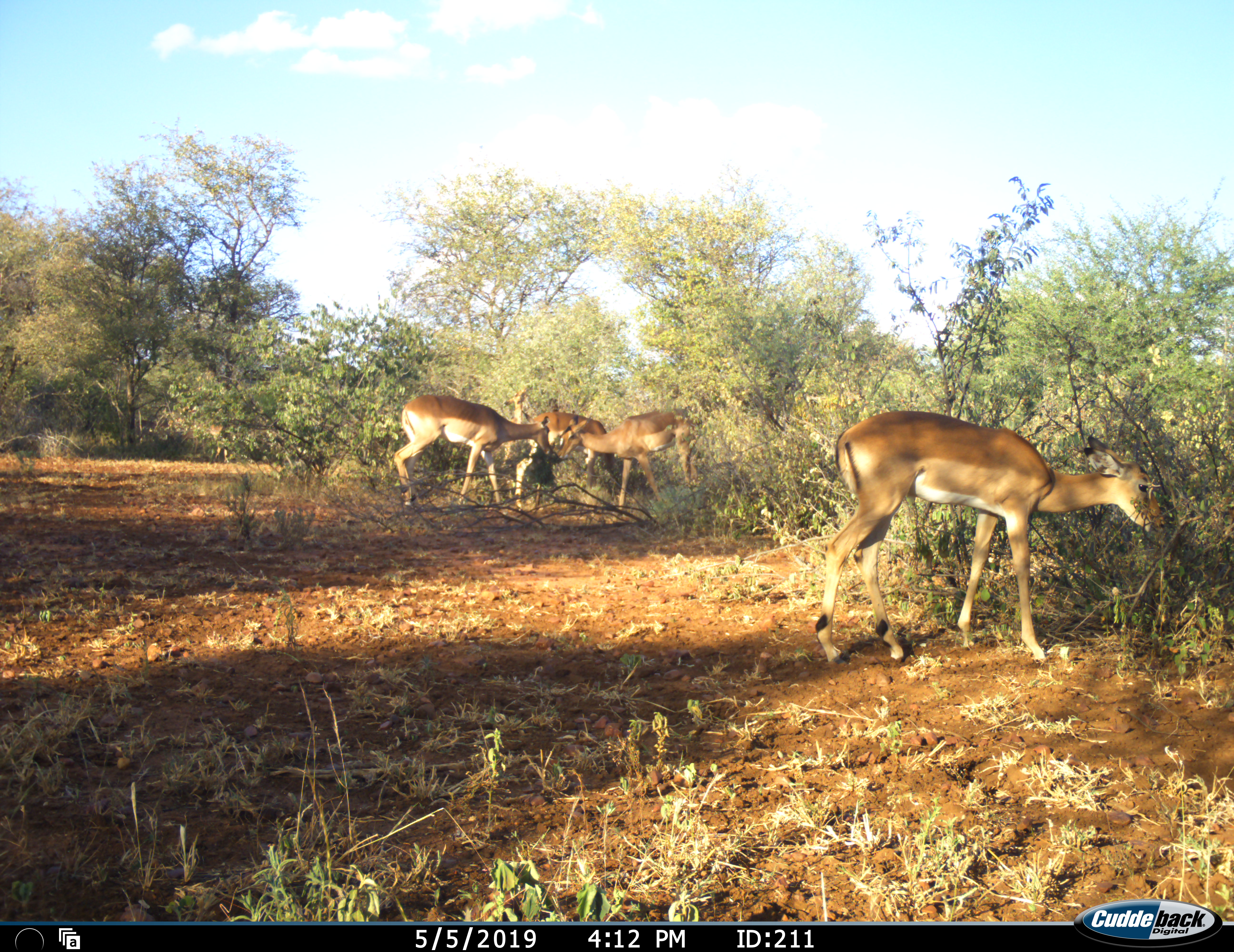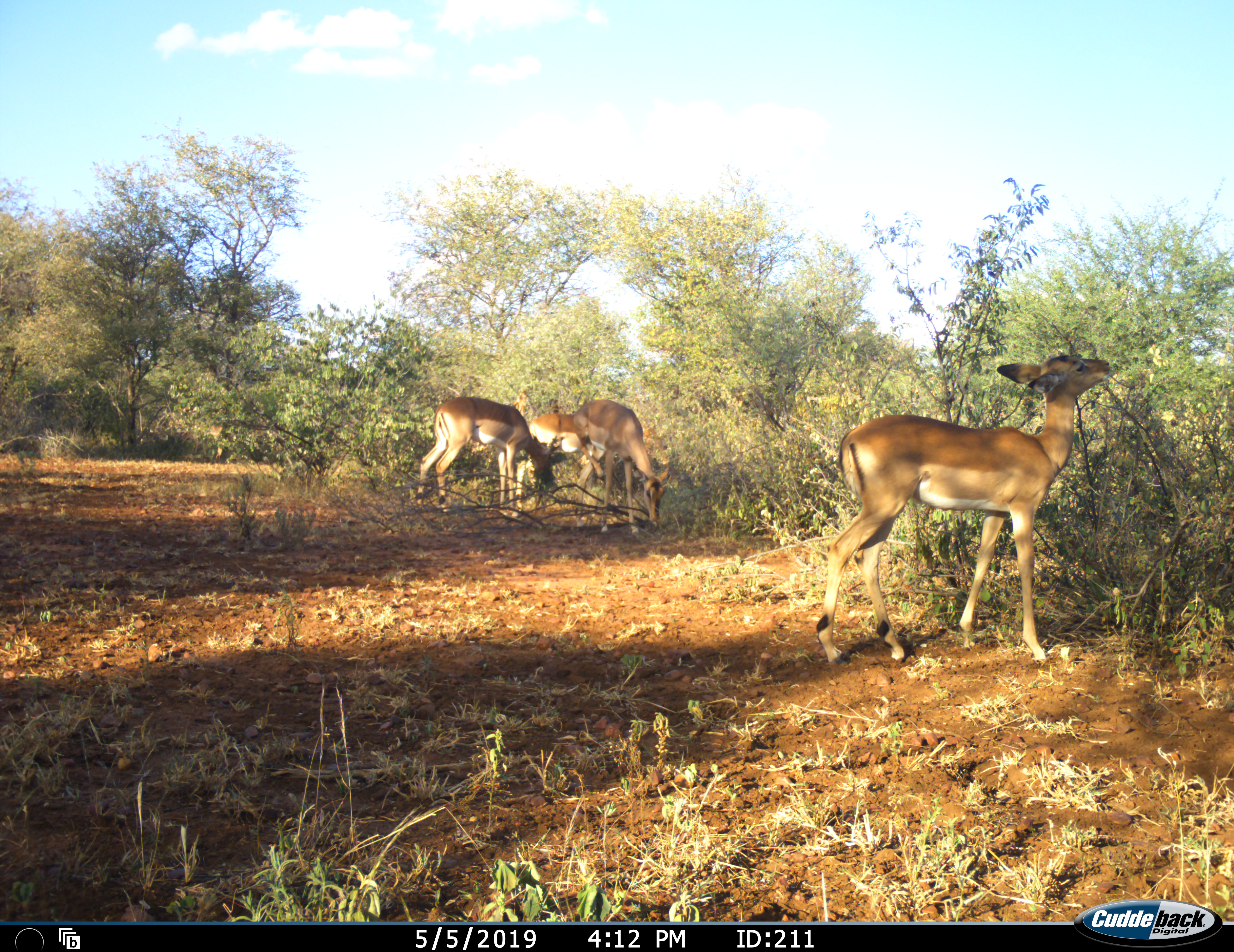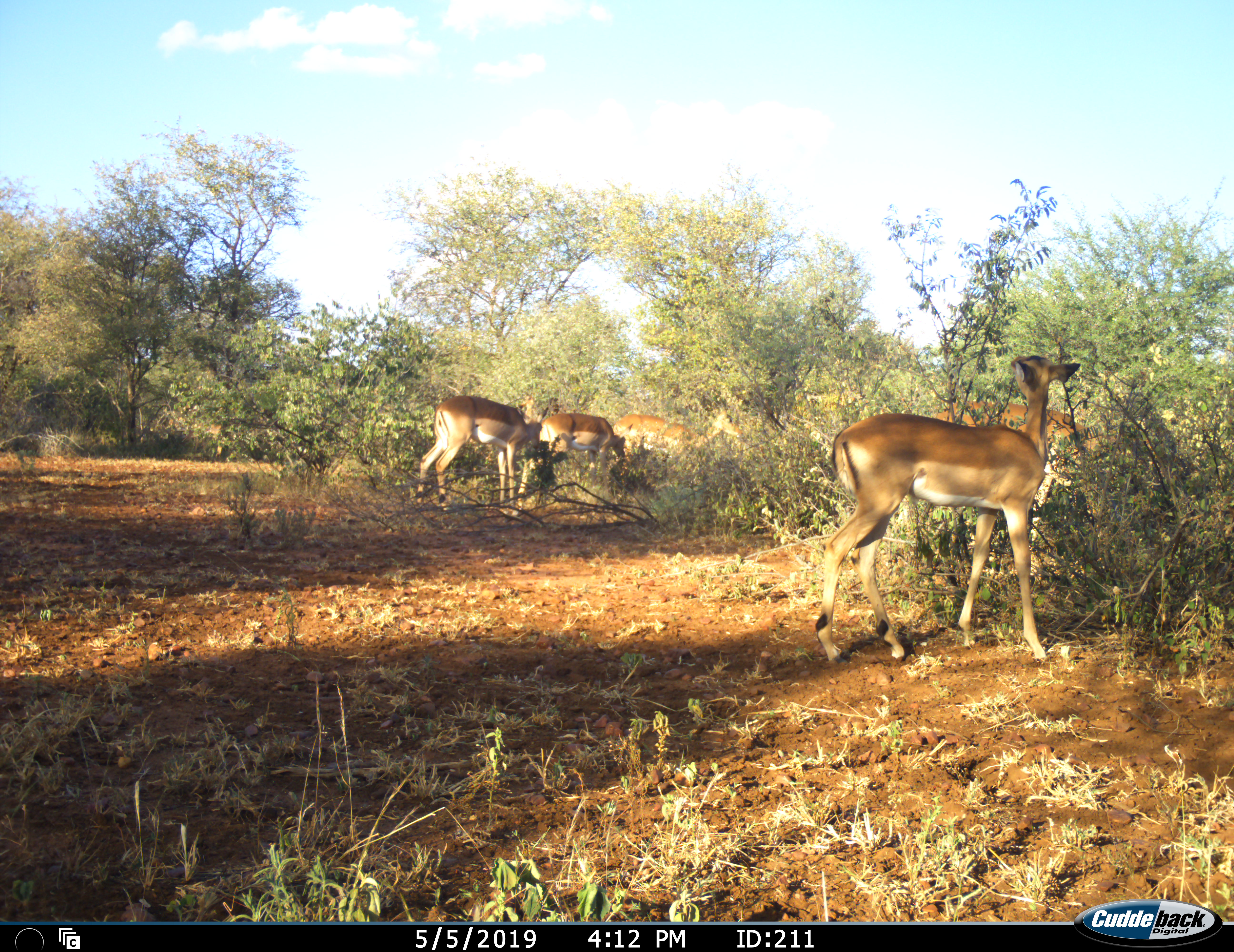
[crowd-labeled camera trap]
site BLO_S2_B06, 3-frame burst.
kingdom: Animalia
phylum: Chordata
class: Mammalia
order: Artiodactyla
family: Bovidae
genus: Aepyceros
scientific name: Aepyceros melampus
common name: impala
Impala (Aepyceros melampus), count 5. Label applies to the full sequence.